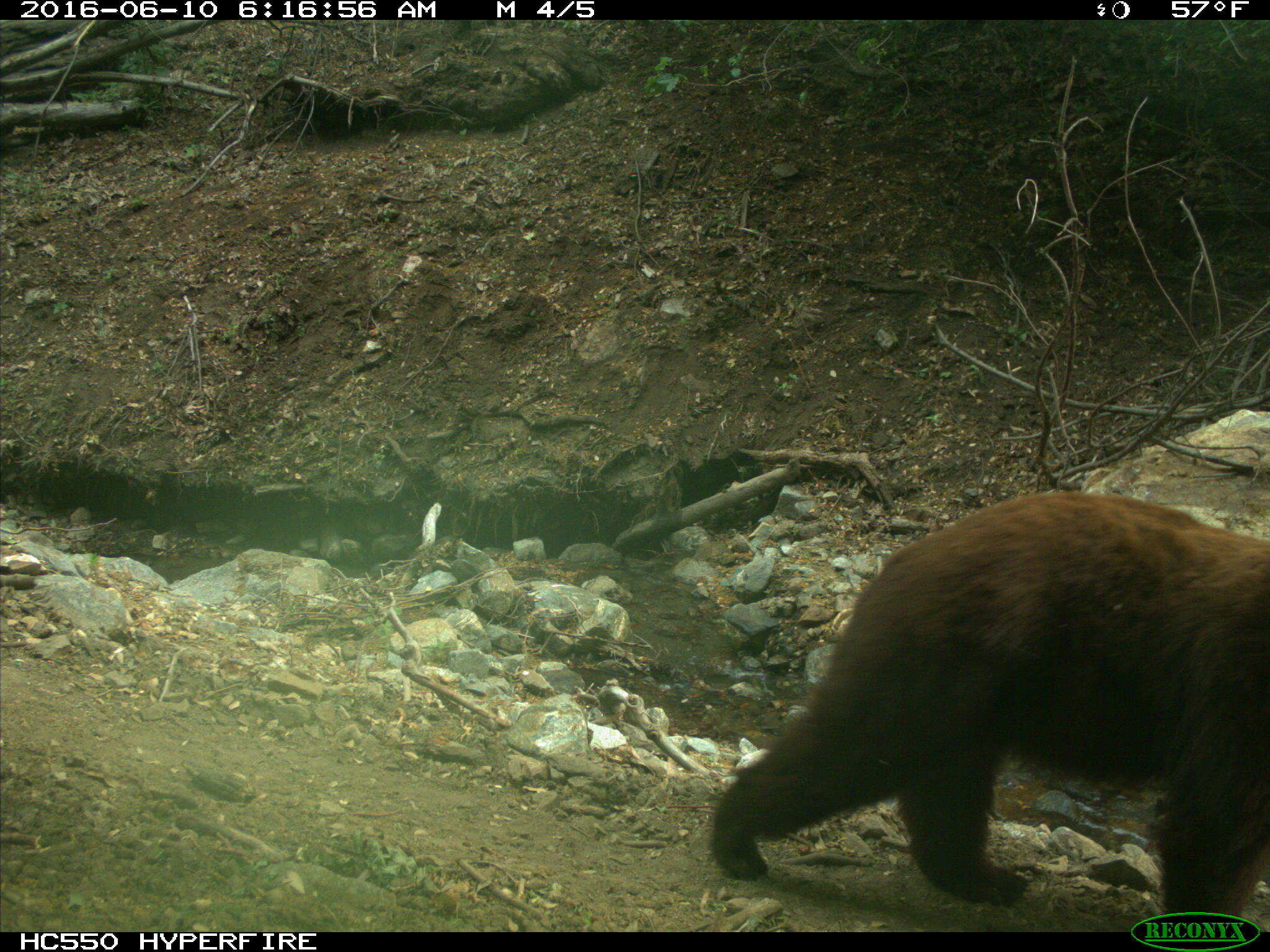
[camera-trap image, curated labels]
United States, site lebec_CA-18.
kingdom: Animalia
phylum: Chordata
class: Mammalia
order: Carnivora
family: Ursidae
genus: Ursus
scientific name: Ursus americanus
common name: american black bear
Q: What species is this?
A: Ursus americanus (american black bear).